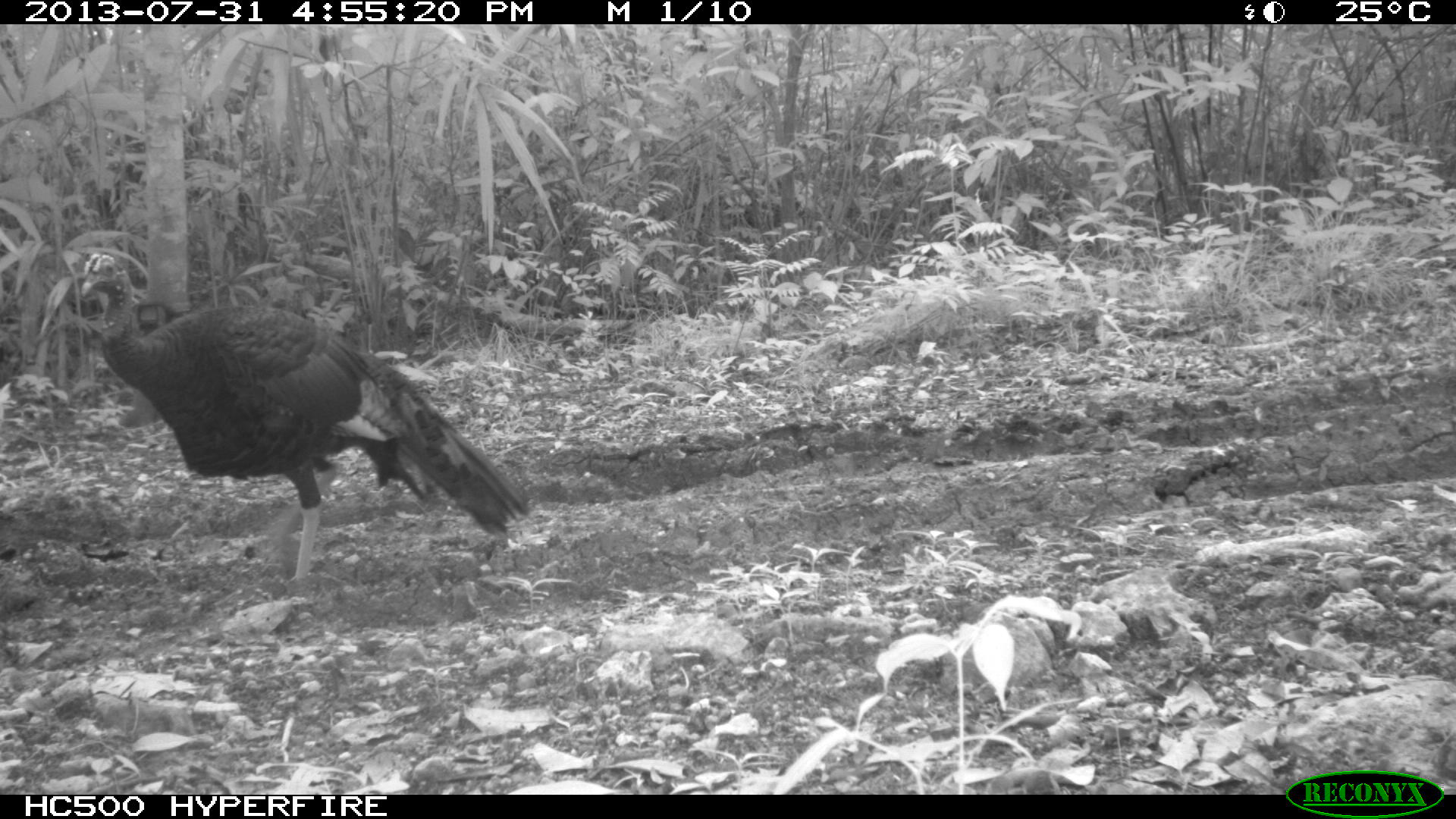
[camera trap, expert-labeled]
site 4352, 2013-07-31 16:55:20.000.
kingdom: Animalia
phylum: Chordata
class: Aves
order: Galliformes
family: Phasianidae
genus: Meleagris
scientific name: Meleagris ocellata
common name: ocellated turkey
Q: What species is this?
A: Meleagris ocellata (ocellated turkey).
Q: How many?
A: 1.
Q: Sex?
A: Male.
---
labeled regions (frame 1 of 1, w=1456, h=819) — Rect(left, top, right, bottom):
meleagris ocellata: Rect(74, 248, 532, 584)